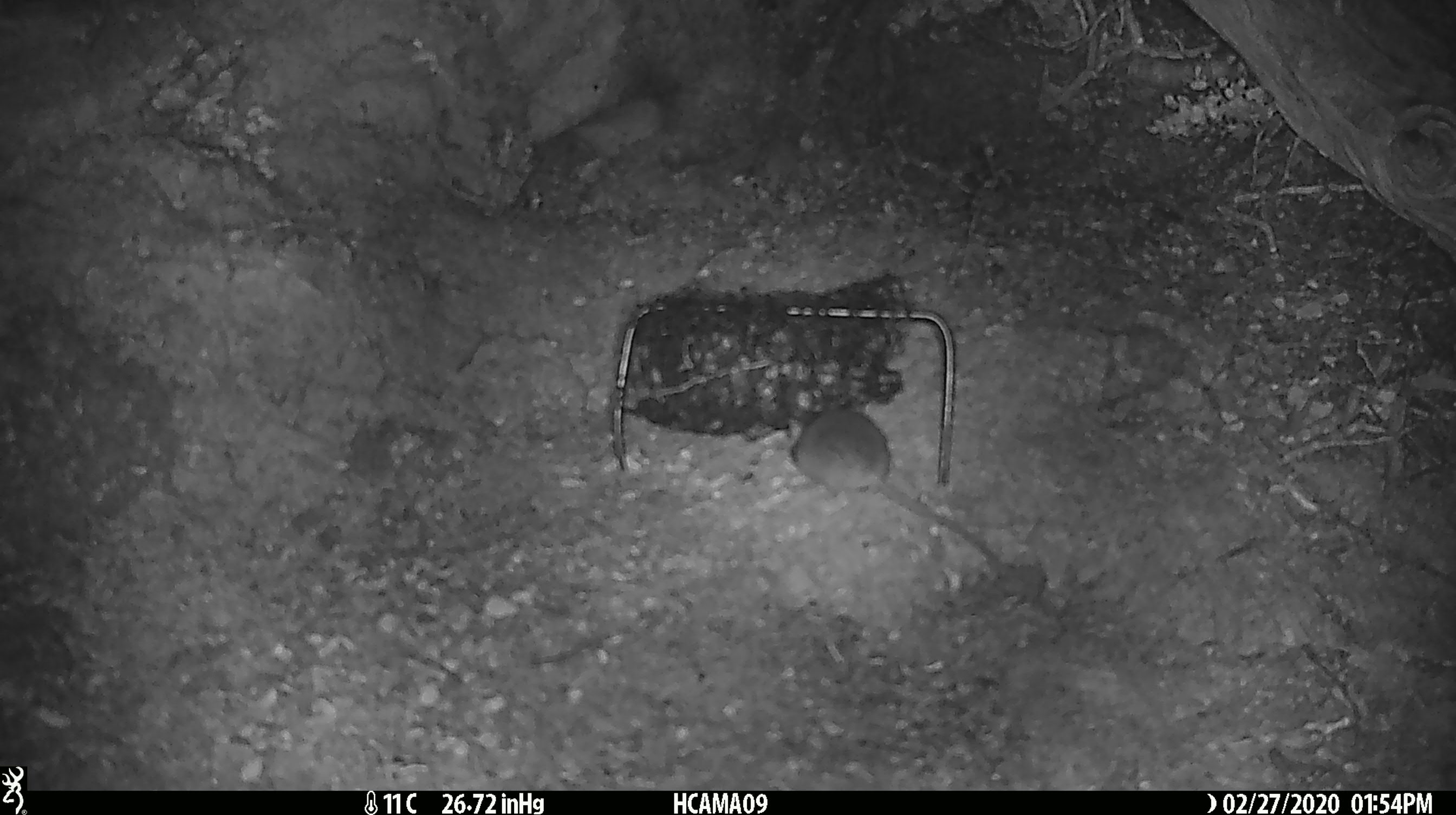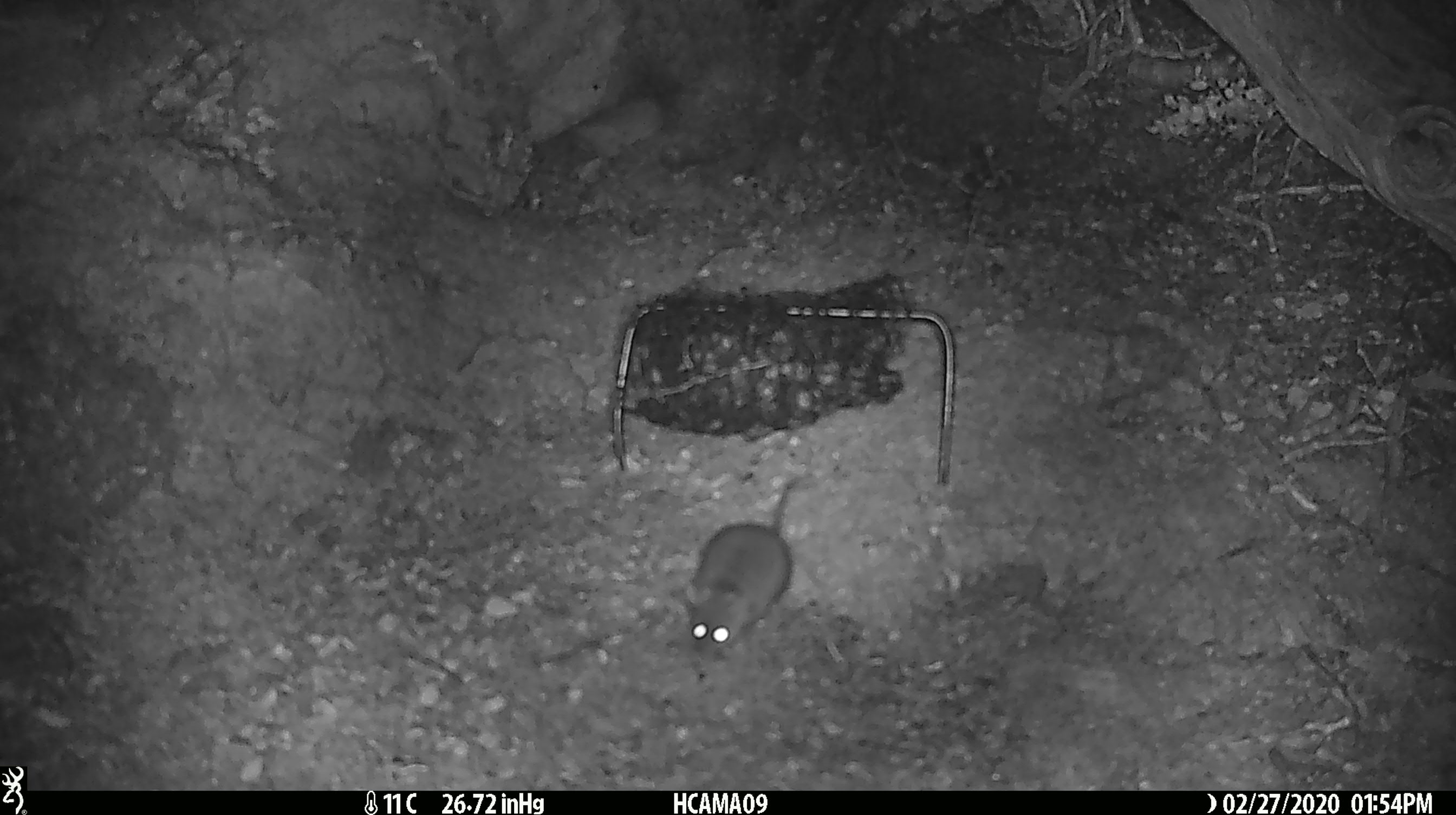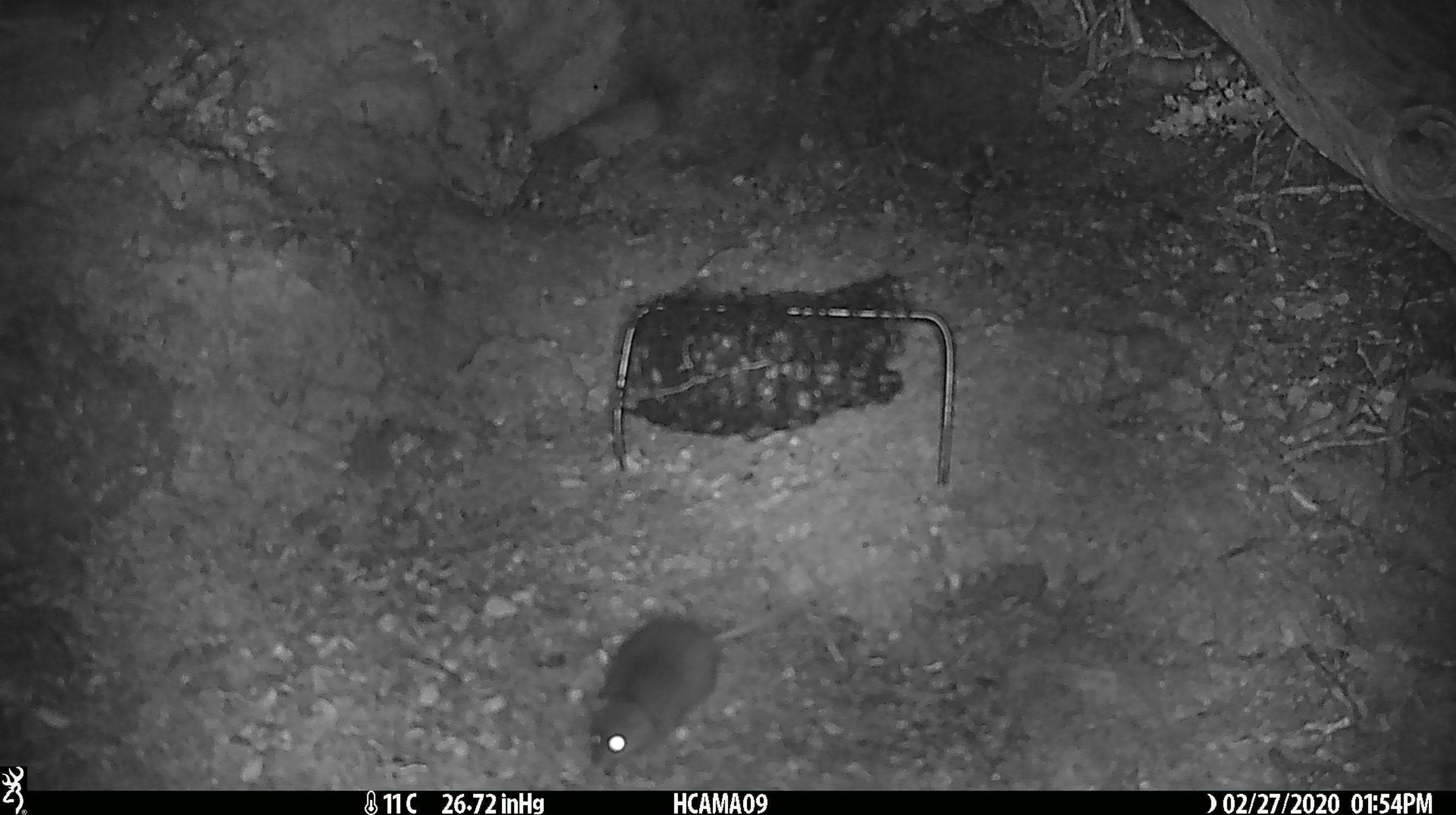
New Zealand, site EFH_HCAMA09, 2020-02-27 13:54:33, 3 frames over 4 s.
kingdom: Animalia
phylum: Chordata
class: Mammalia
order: Rodentia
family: Muridae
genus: Mus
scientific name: Mus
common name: mouse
Mouse (Mus).